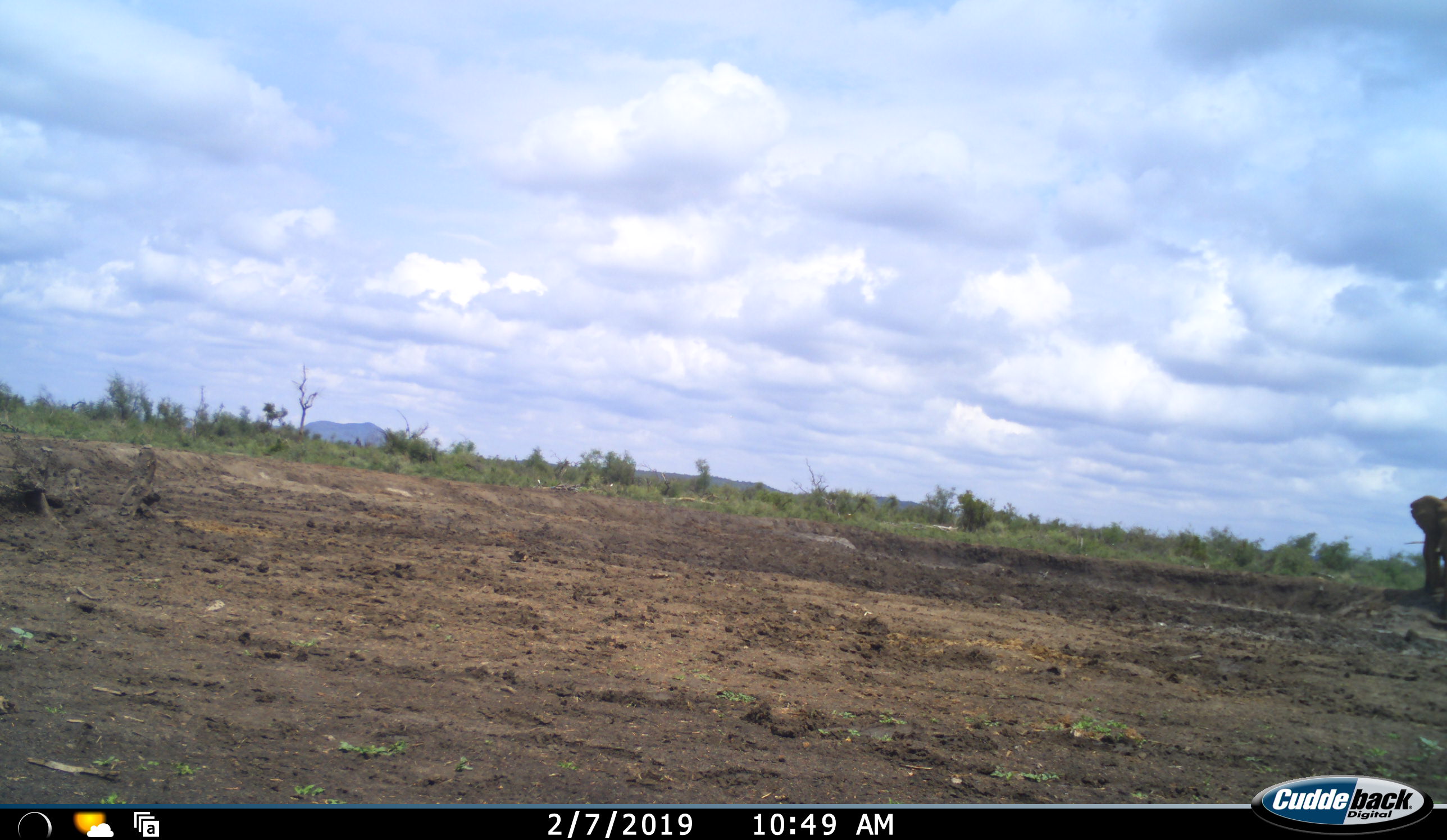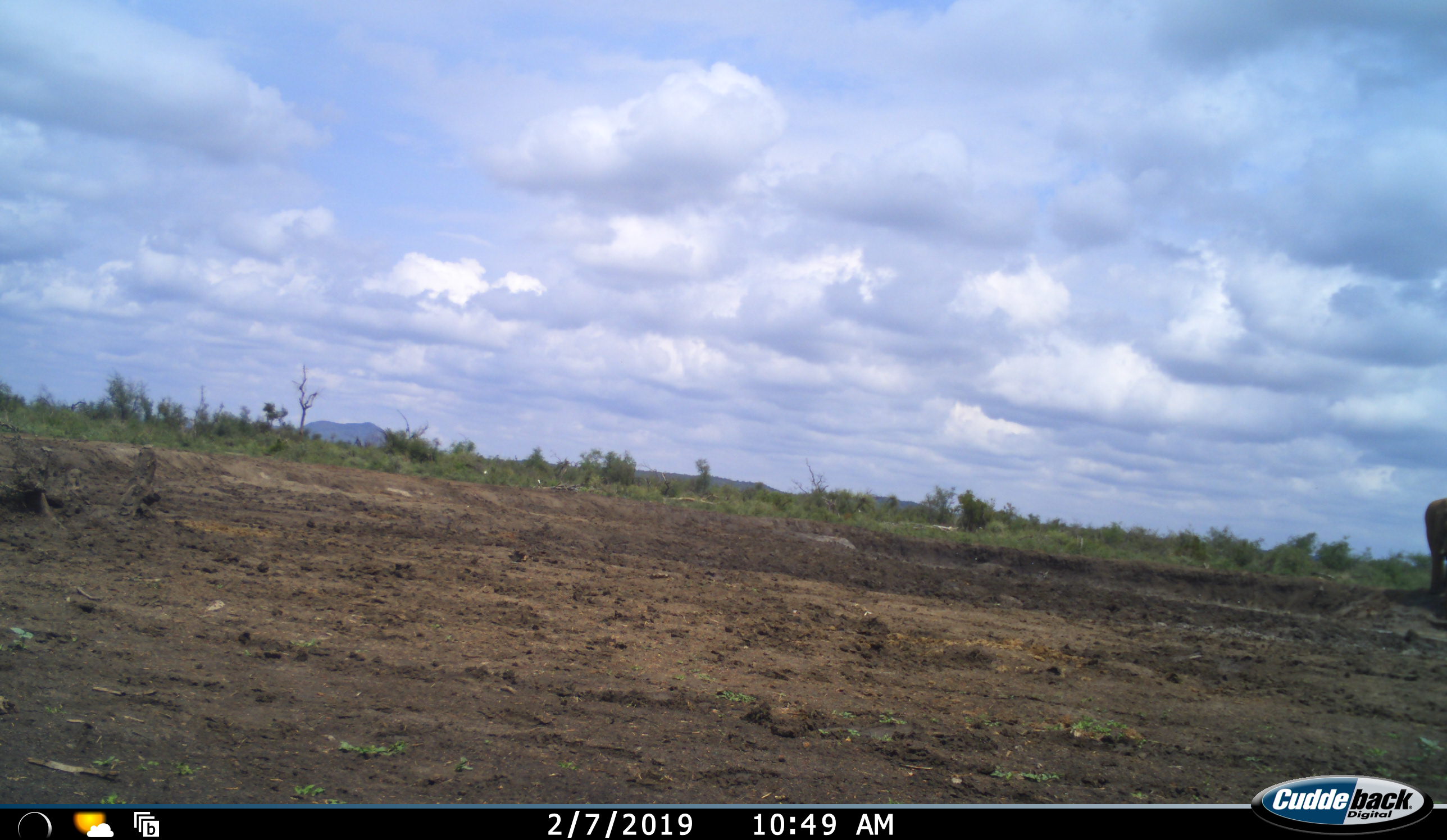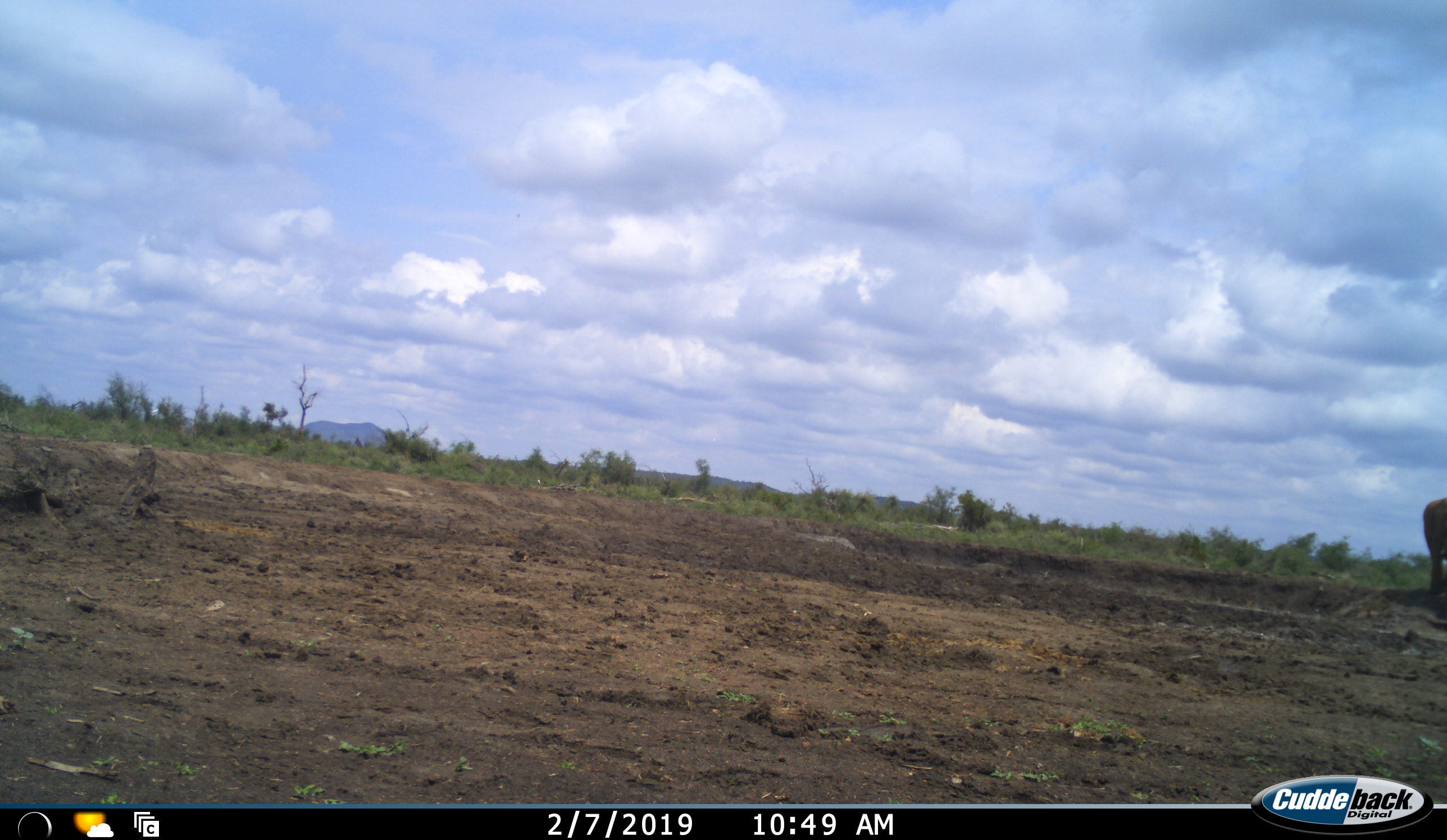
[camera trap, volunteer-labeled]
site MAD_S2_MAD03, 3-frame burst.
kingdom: Animalia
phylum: Chordata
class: Mammalia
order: Proboscidea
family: Elephantidae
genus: Loxodonta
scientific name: Loxodonta africana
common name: african bush elephant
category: elephant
Elephant (african bush elephant) (Loxodonta africana), count 1. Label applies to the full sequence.